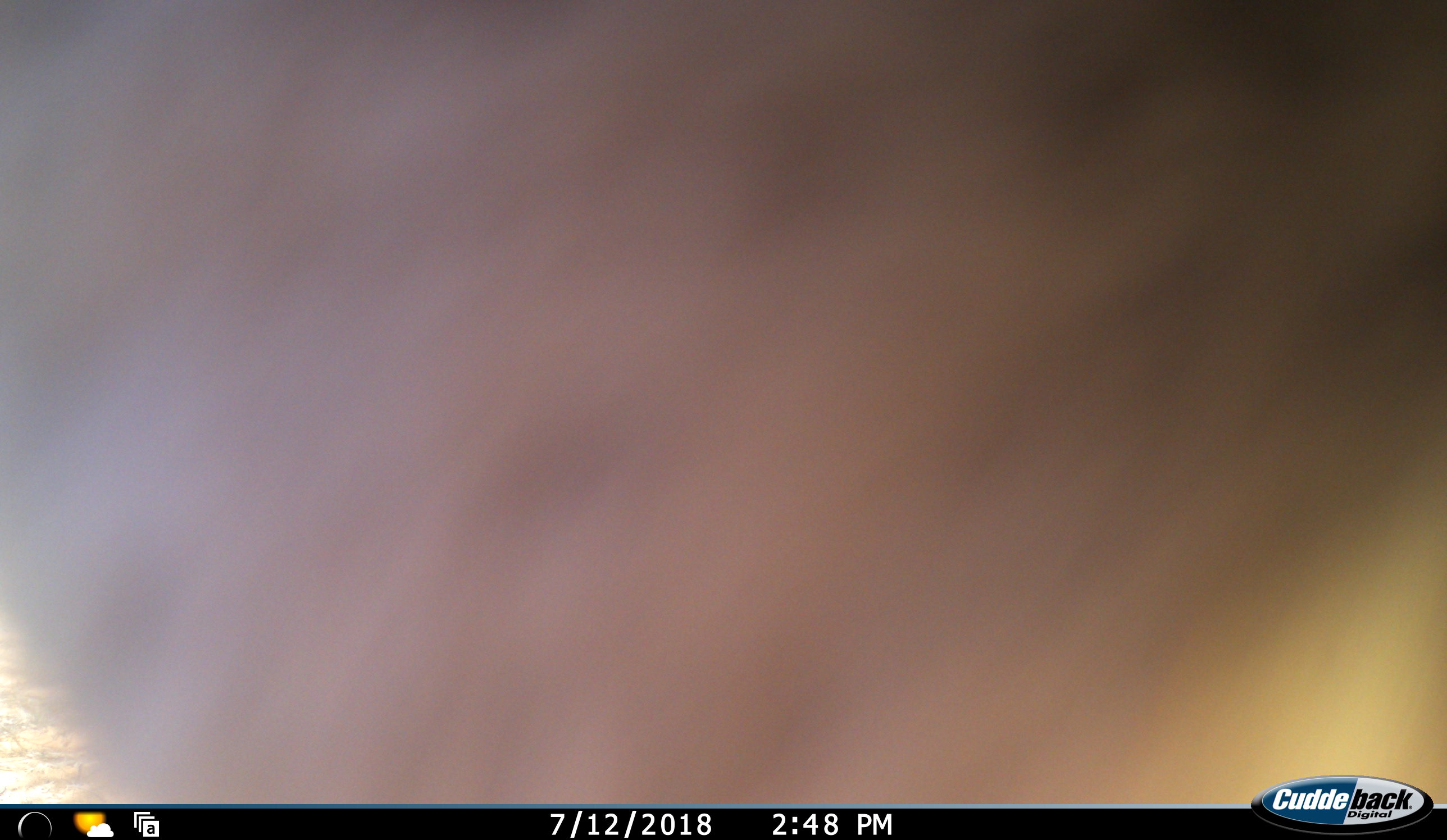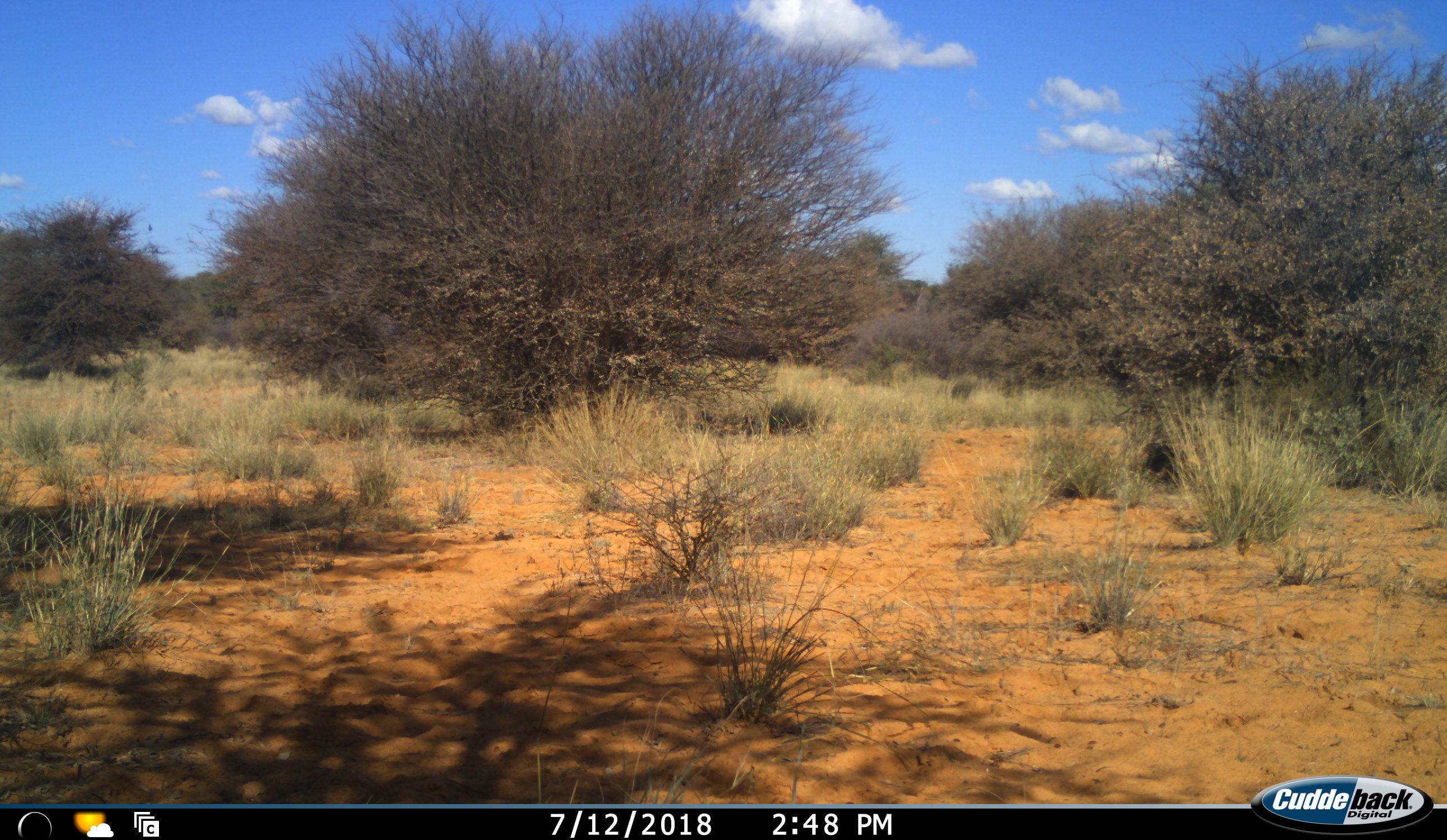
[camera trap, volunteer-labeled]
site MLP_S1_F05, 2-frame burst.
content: unidentified animal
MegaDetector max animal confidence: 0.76